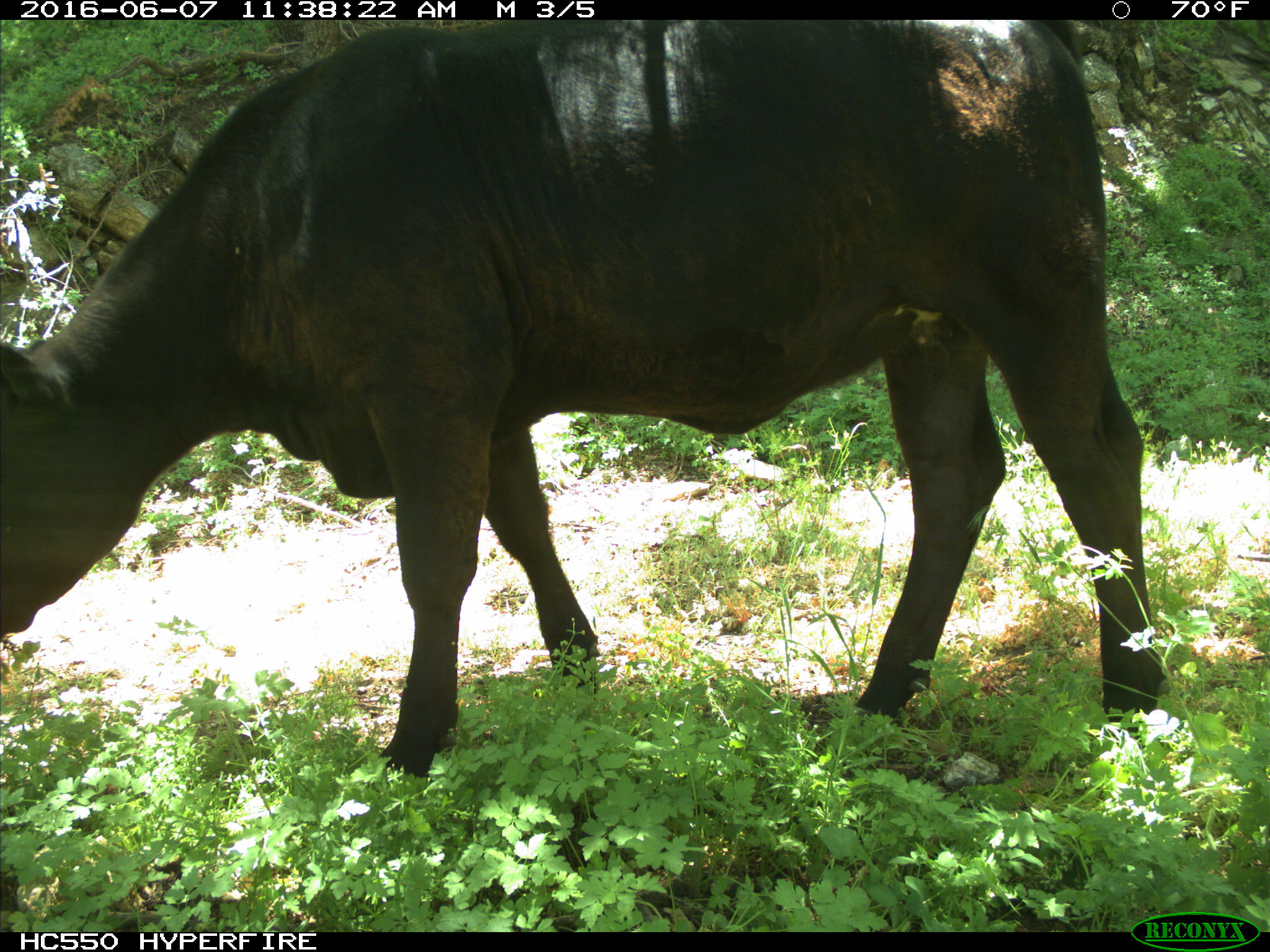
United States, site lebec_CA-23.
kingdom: Animalia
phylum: Chordata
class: Mammalia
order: Artiodactyla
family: Bovidae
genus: Bos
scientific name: Bos taurus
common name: domestic cow